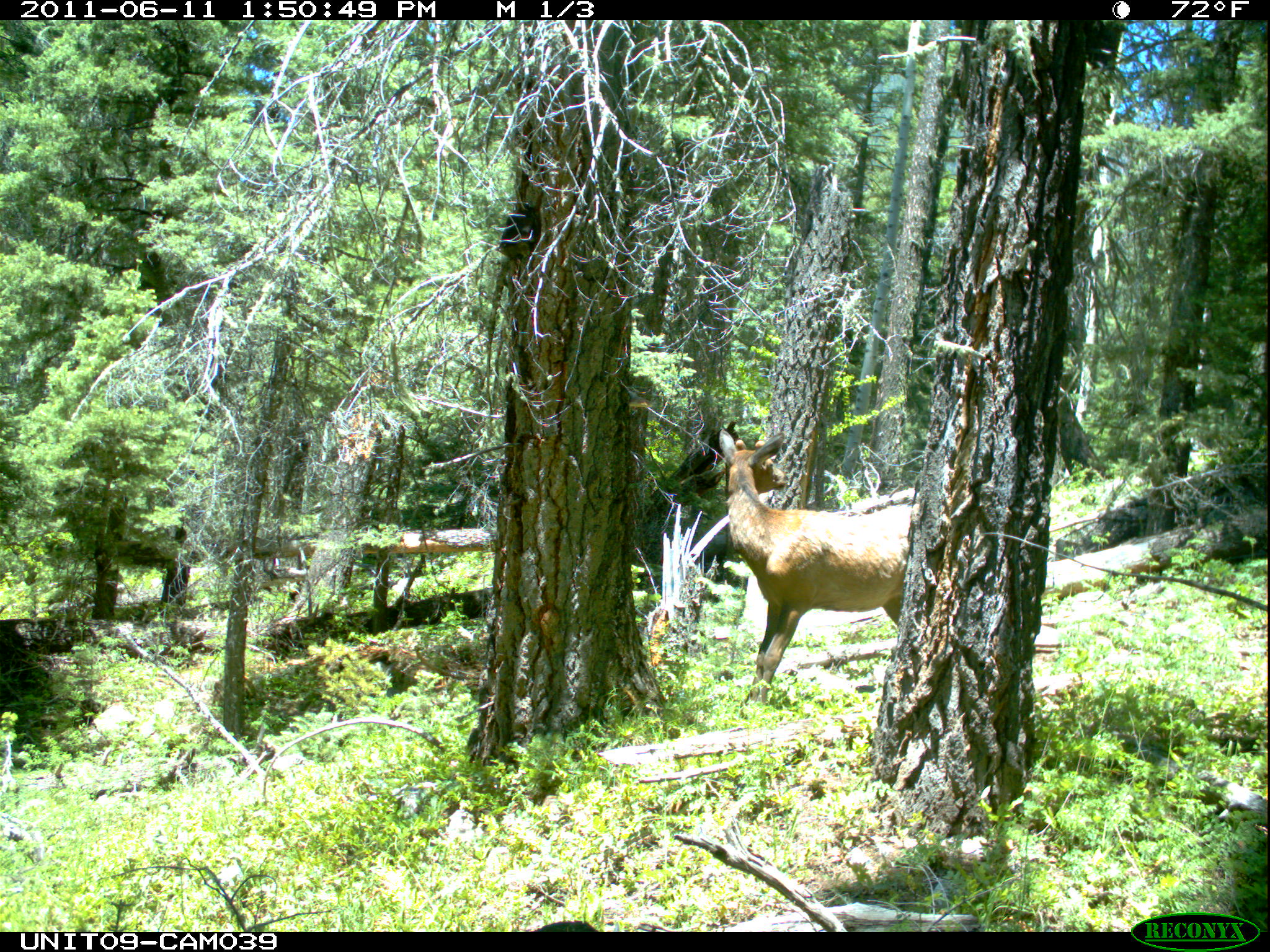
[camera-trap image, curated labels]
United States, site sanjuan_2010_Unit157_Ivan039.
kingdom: Animalia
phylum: Chordata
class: Mammalia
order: Artiodactyla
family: Cervidae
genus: Cervus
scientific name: Cervus elaphus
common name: red deer